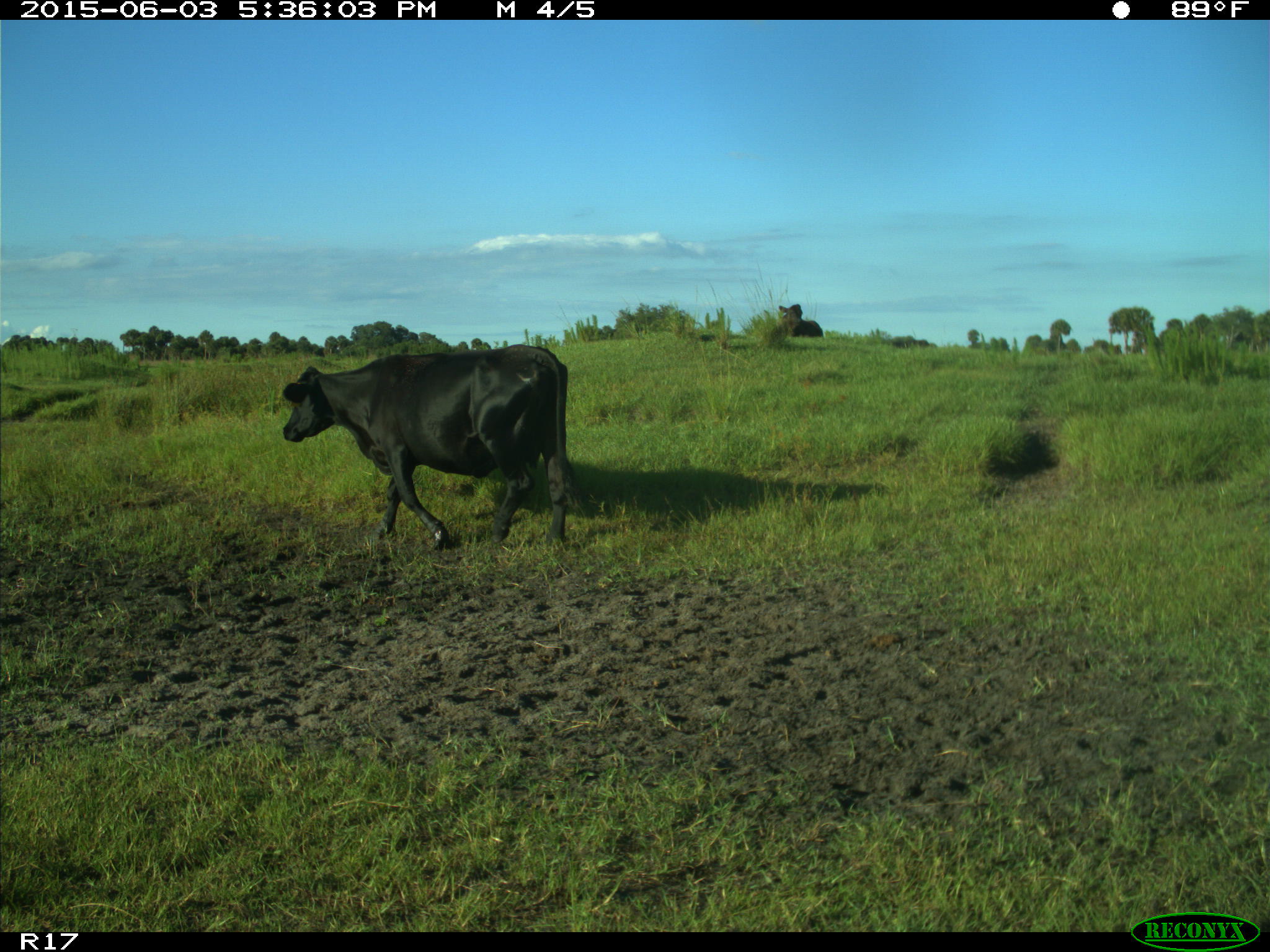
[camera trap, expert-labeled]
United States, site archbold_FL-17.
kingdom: Animalia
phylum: Chordata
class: Mammalia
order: Artiodactyla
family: Bovidae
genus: Bos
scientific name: Bos taurus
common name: domestic cow